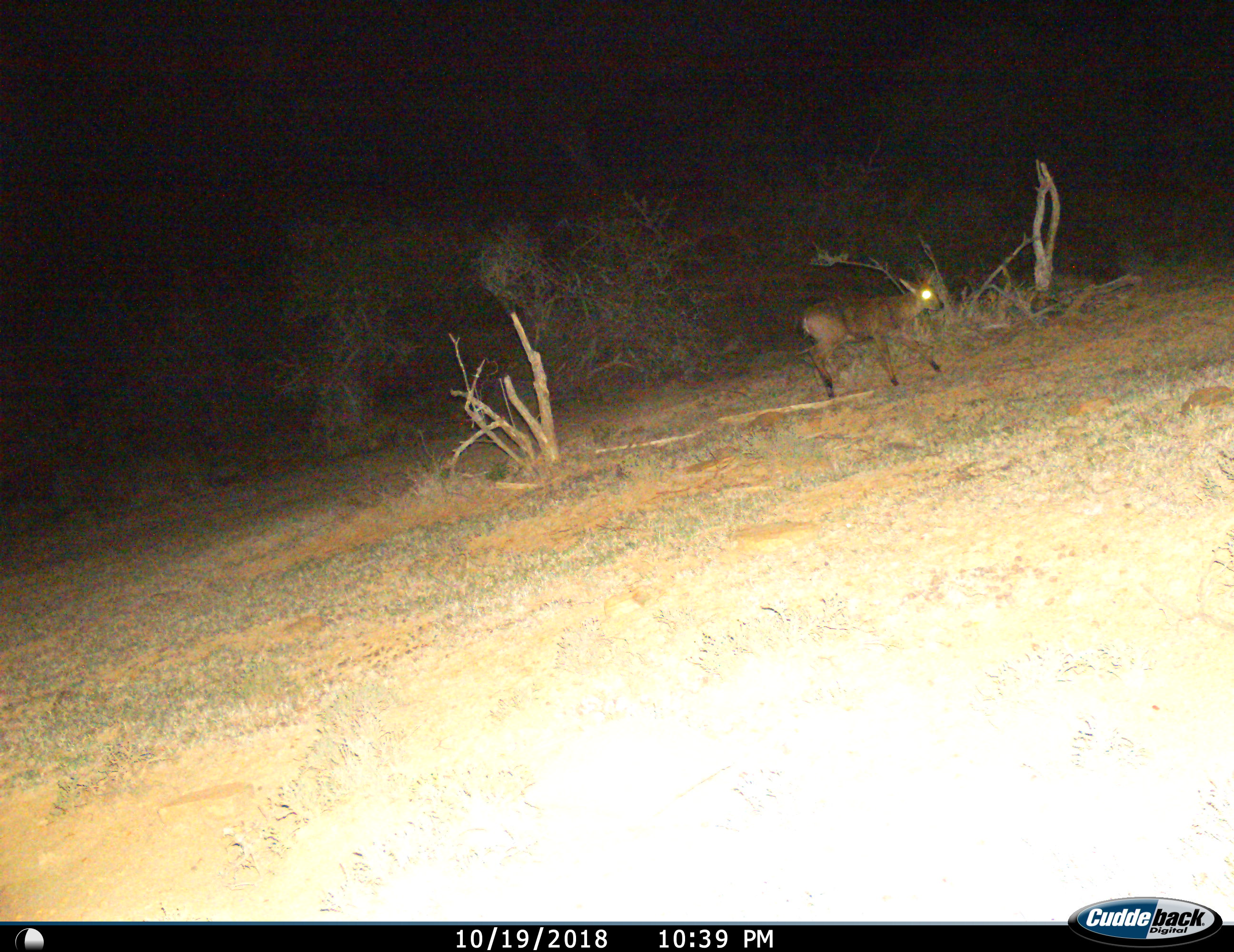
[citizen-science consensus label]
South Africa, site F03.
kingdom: Animalia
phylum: Chordata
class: Mammalia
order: Artiodactyla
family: Bovidae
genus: Sylvicapra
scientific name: Sylvicapra grimmia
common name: common grey duiker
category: duikercommongrey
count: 1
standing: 17%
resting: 0%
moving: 83%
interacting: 0%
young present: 0%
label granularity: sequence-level